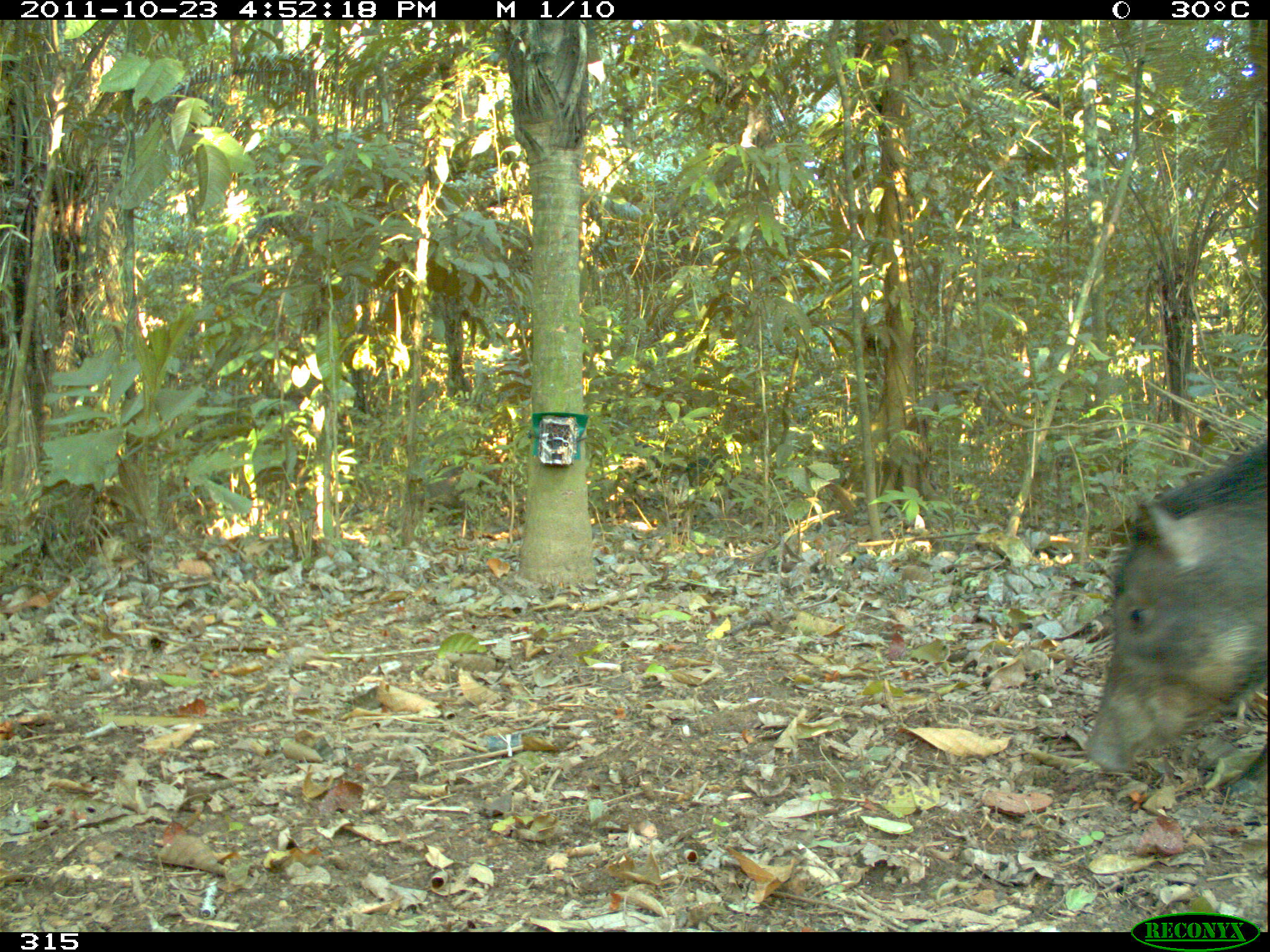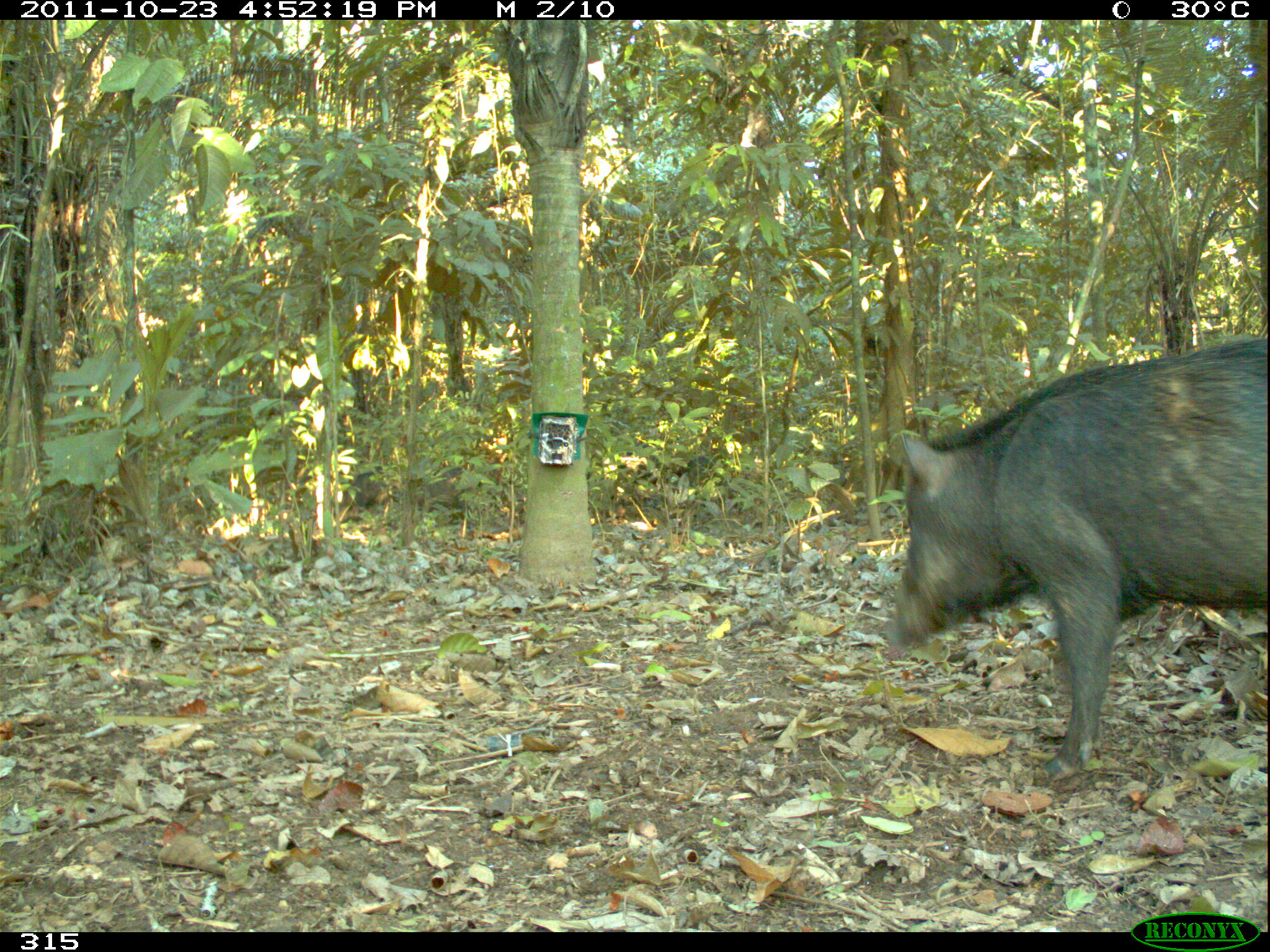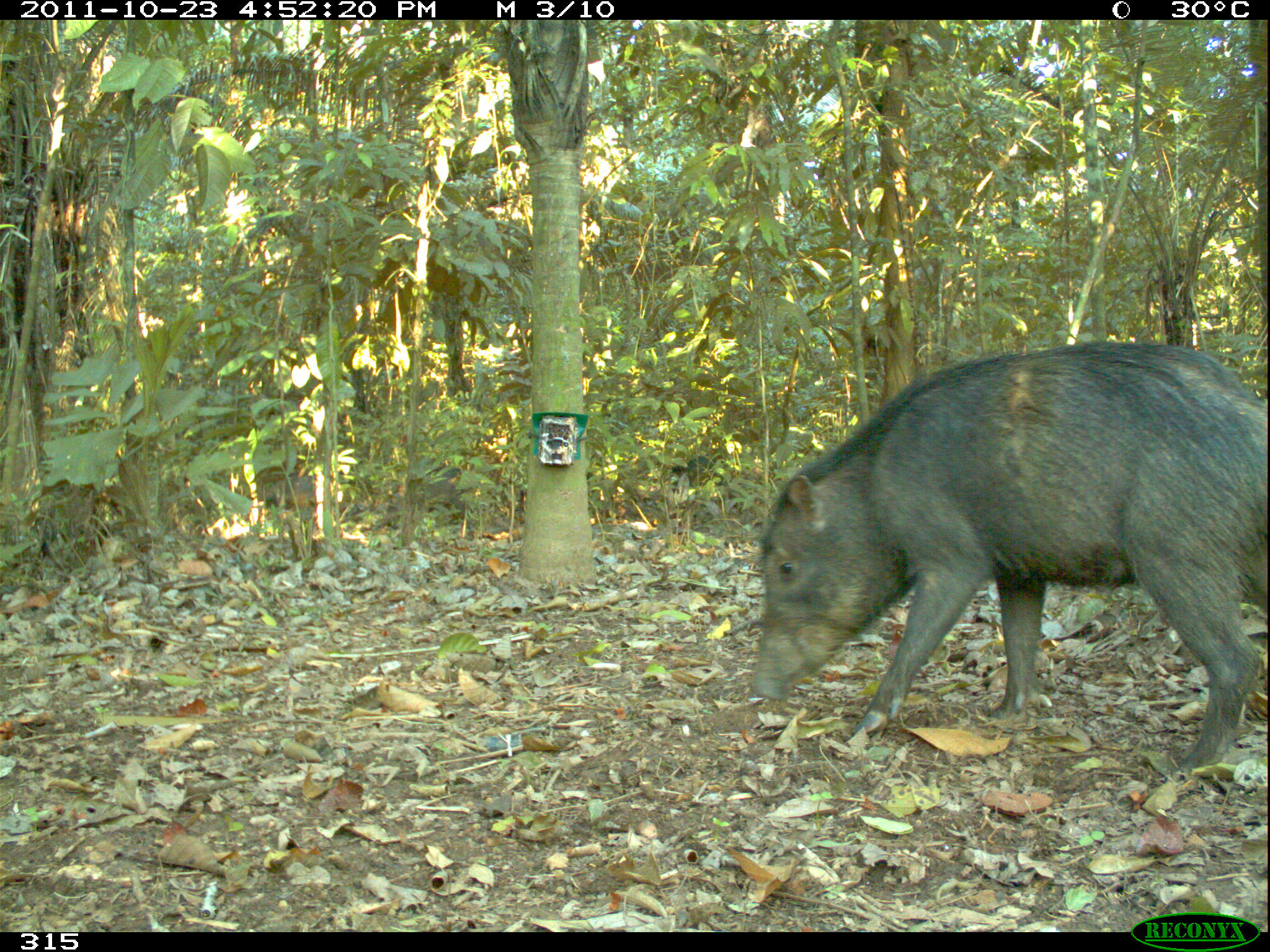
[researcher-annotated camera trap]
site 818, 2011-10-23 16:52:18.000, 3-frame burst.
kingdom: Animalia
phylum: Chordata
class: Mammalia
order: Artiodactyla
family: Tayassuidae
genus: Tayassu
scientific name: Tayassu pecari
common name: white-lipped peccary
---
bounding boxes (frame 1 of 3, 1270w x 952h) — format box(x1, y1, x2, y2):
tayassu pecari: box(1076, 436, 1265, 794)